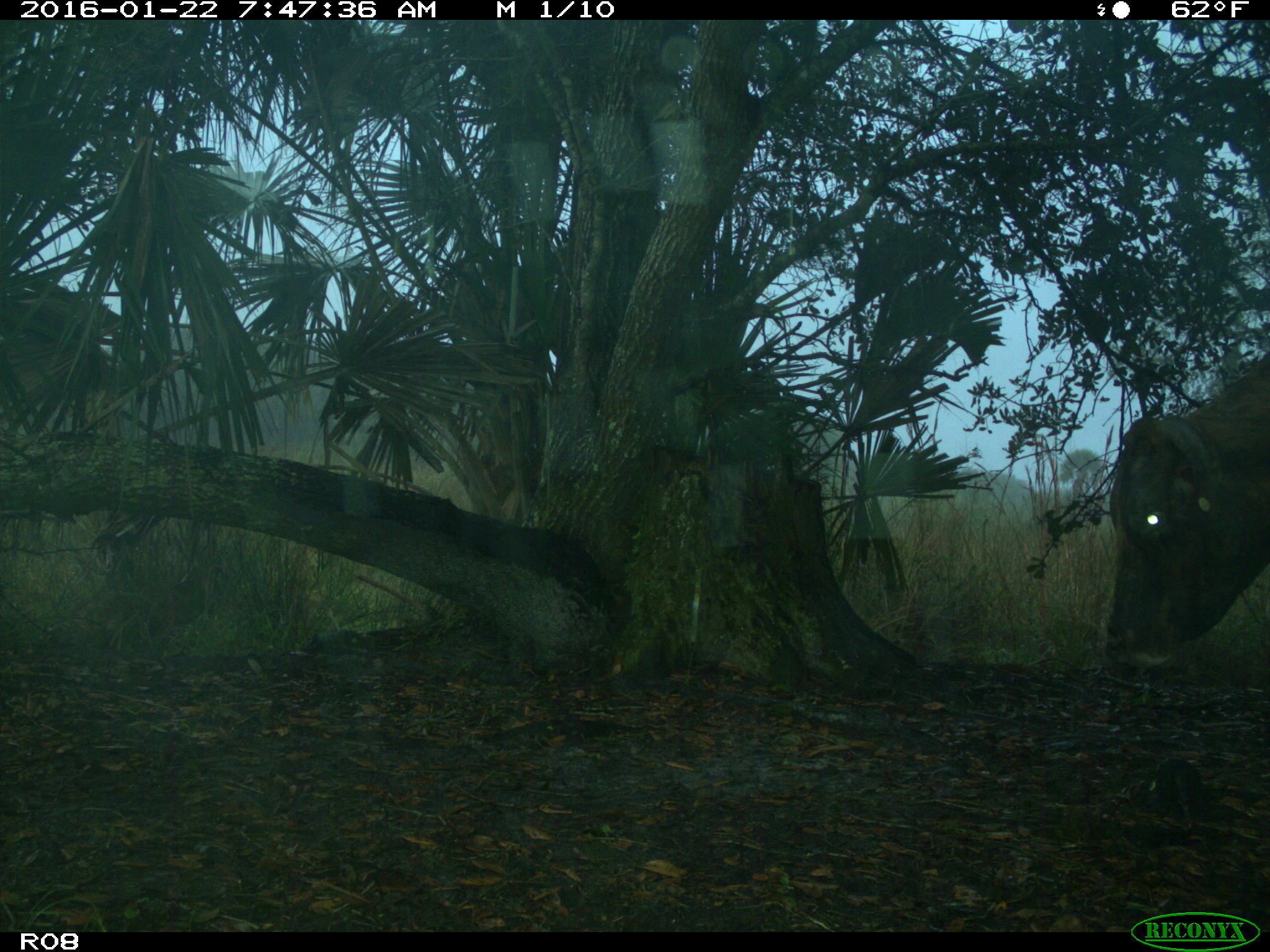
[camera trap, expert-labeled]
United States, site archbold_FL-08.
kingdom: Animalia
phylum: Chordata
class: Mammalia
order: Artiodactyla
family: Bovidae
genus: Bos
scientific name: Bos taurus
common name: domestic cow